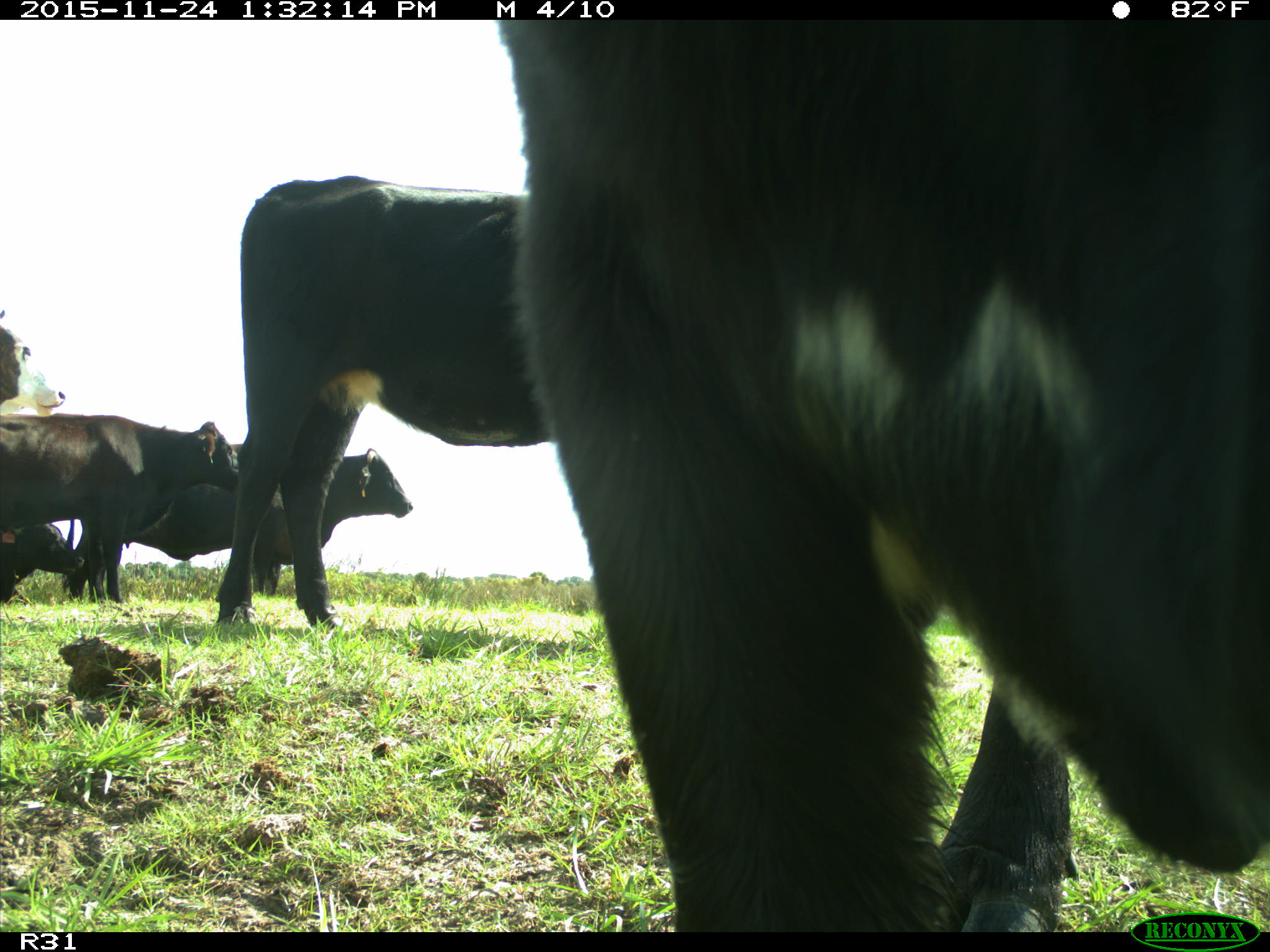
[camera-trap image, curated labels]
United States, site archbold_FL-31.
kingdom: Animalia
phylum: Chordata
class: Mammalia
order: Artiodactyla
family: Bovidae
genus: Bos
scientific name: Bos taurus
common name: domestic cow